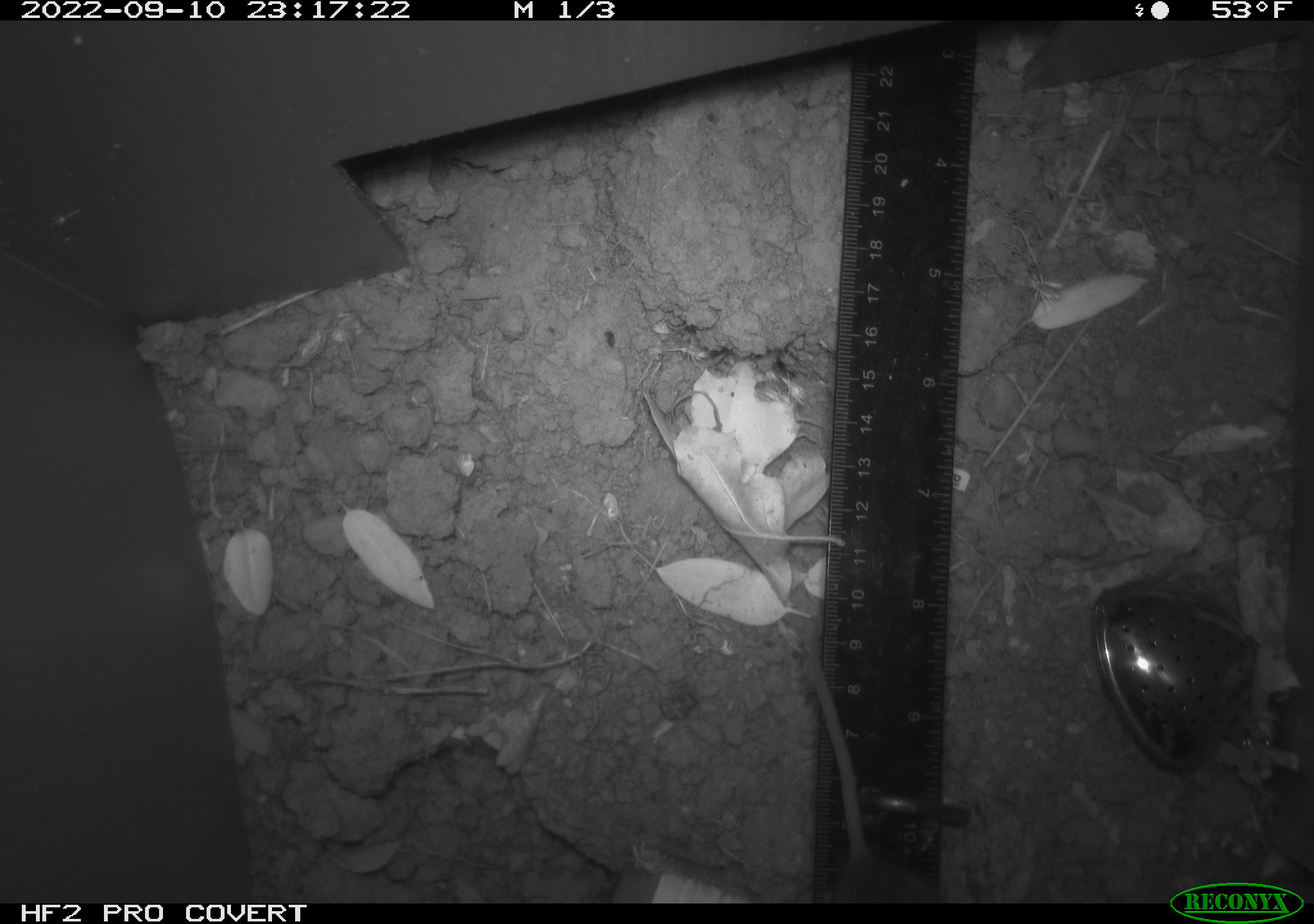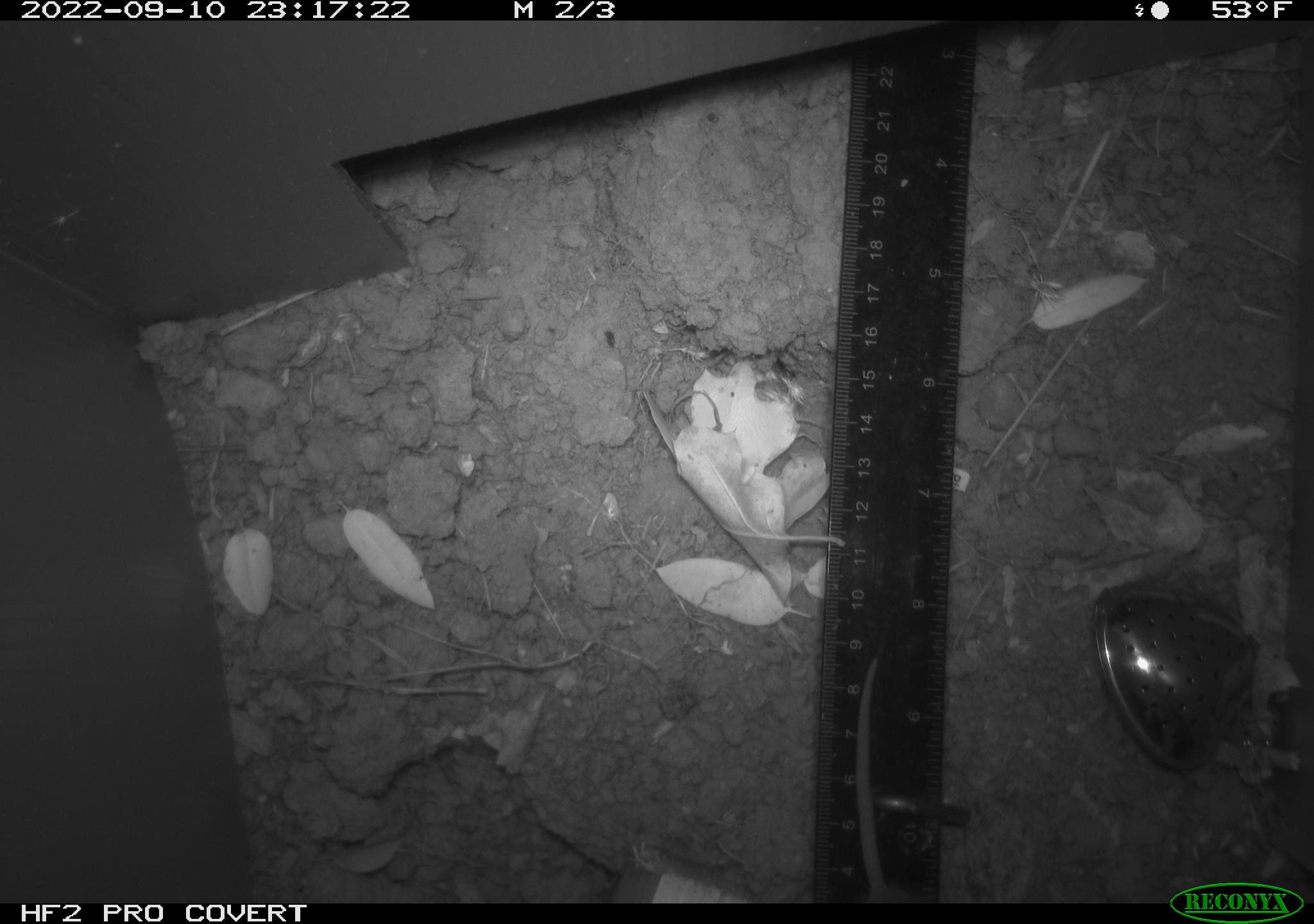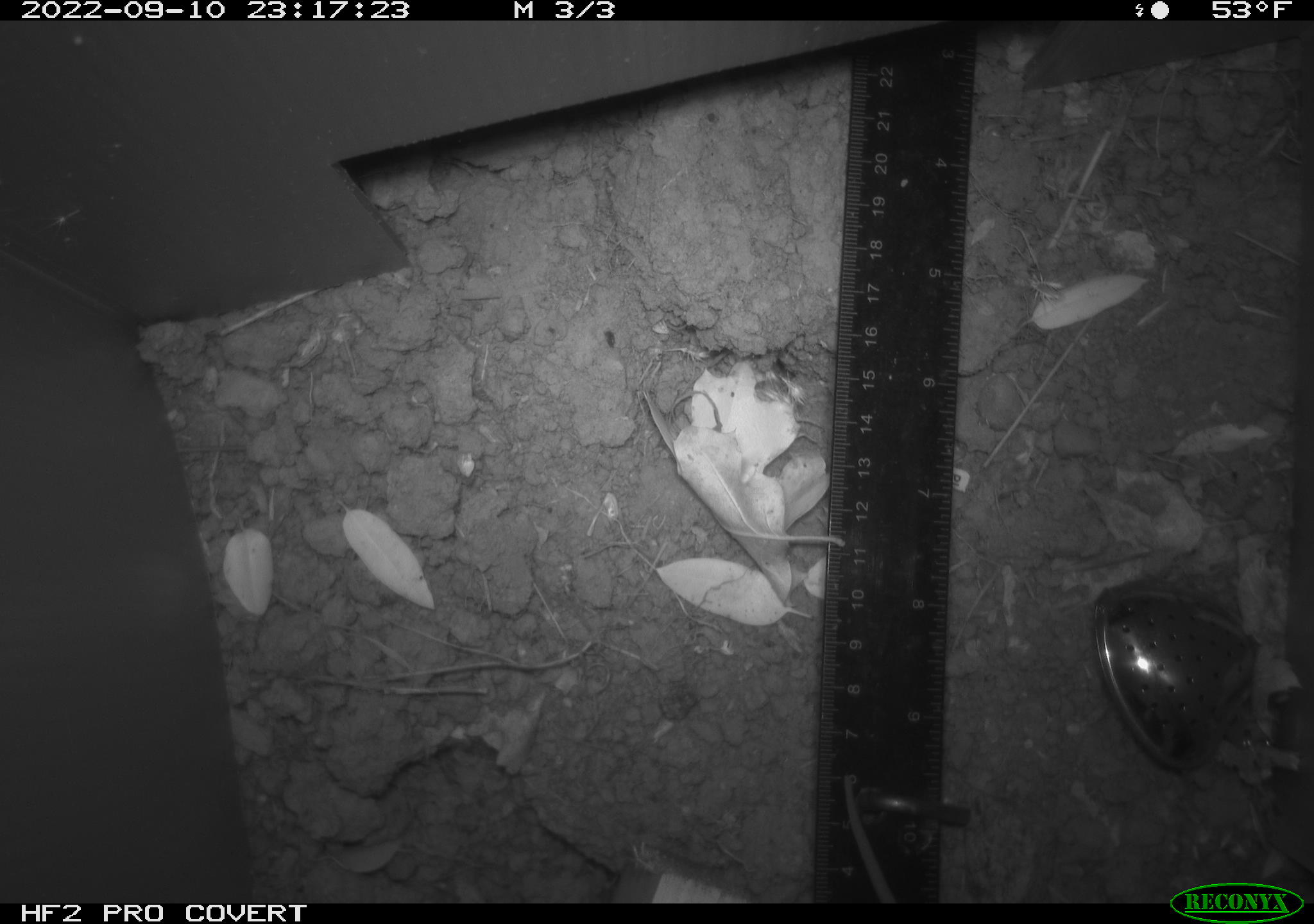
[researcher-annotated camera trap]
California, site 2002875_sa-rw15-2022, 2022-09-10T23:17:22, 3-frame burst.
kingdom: Animalia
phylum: Chordata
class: Mammalia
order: Rodentia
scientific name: Rodentia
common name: mouse species